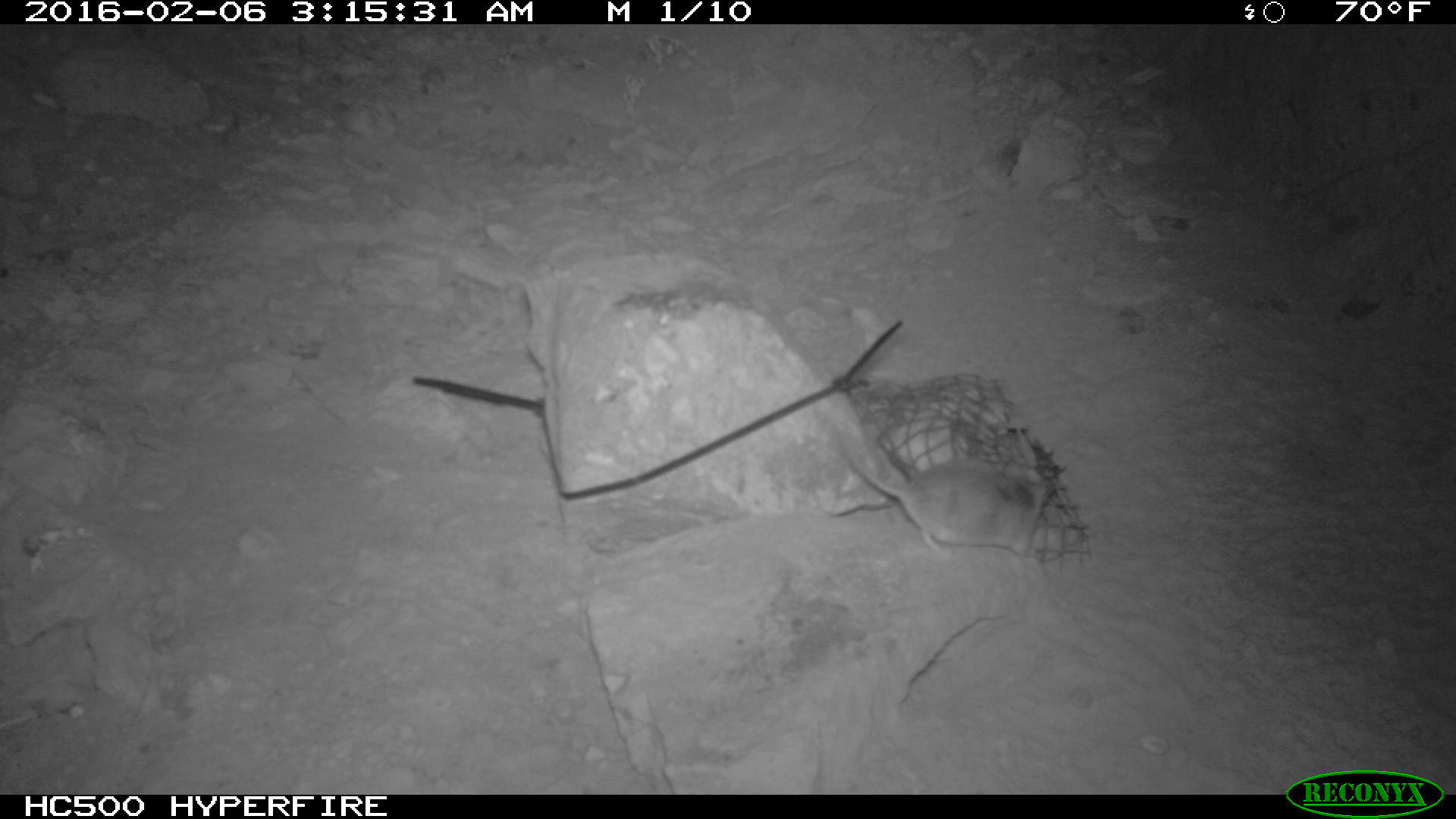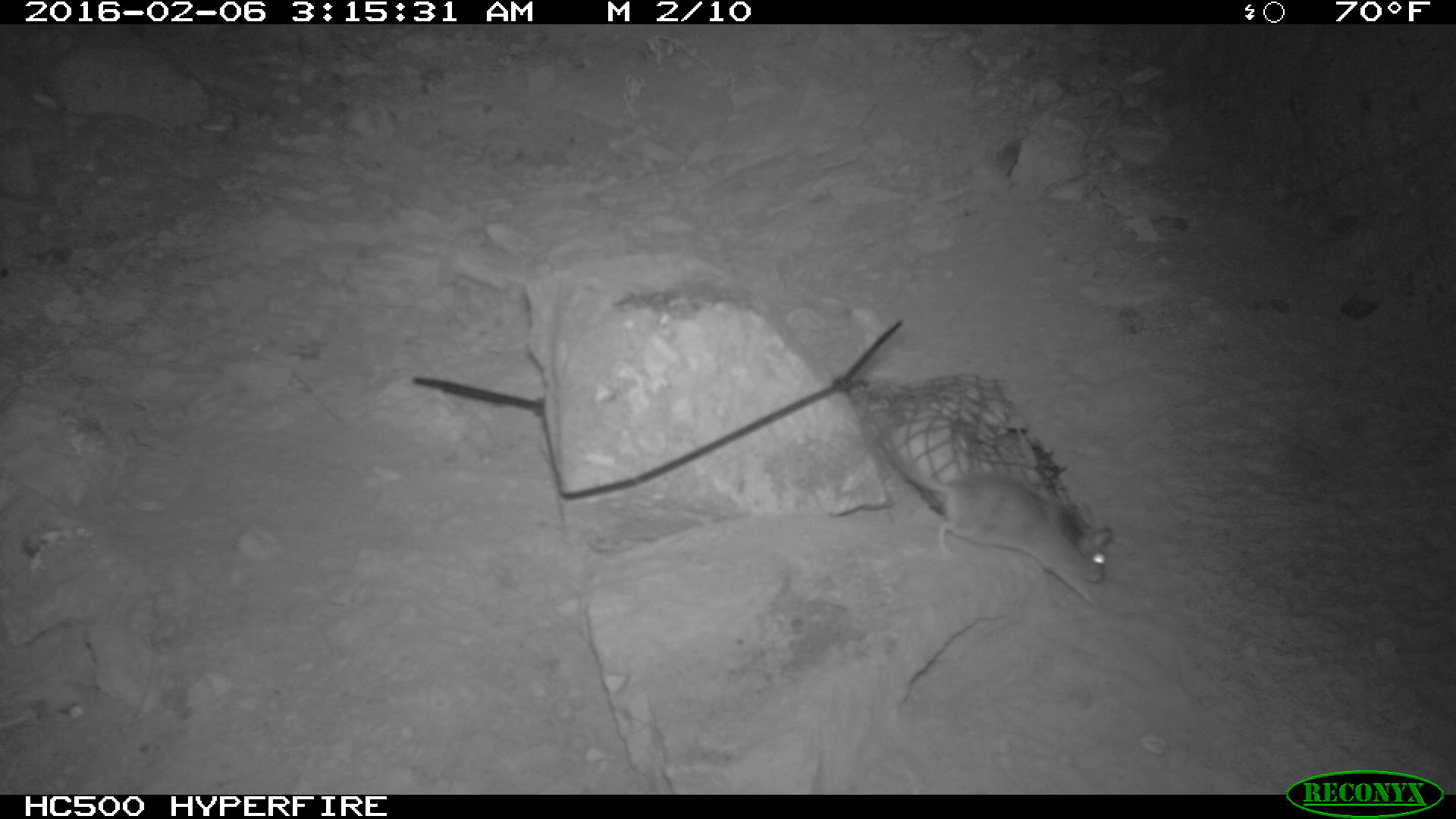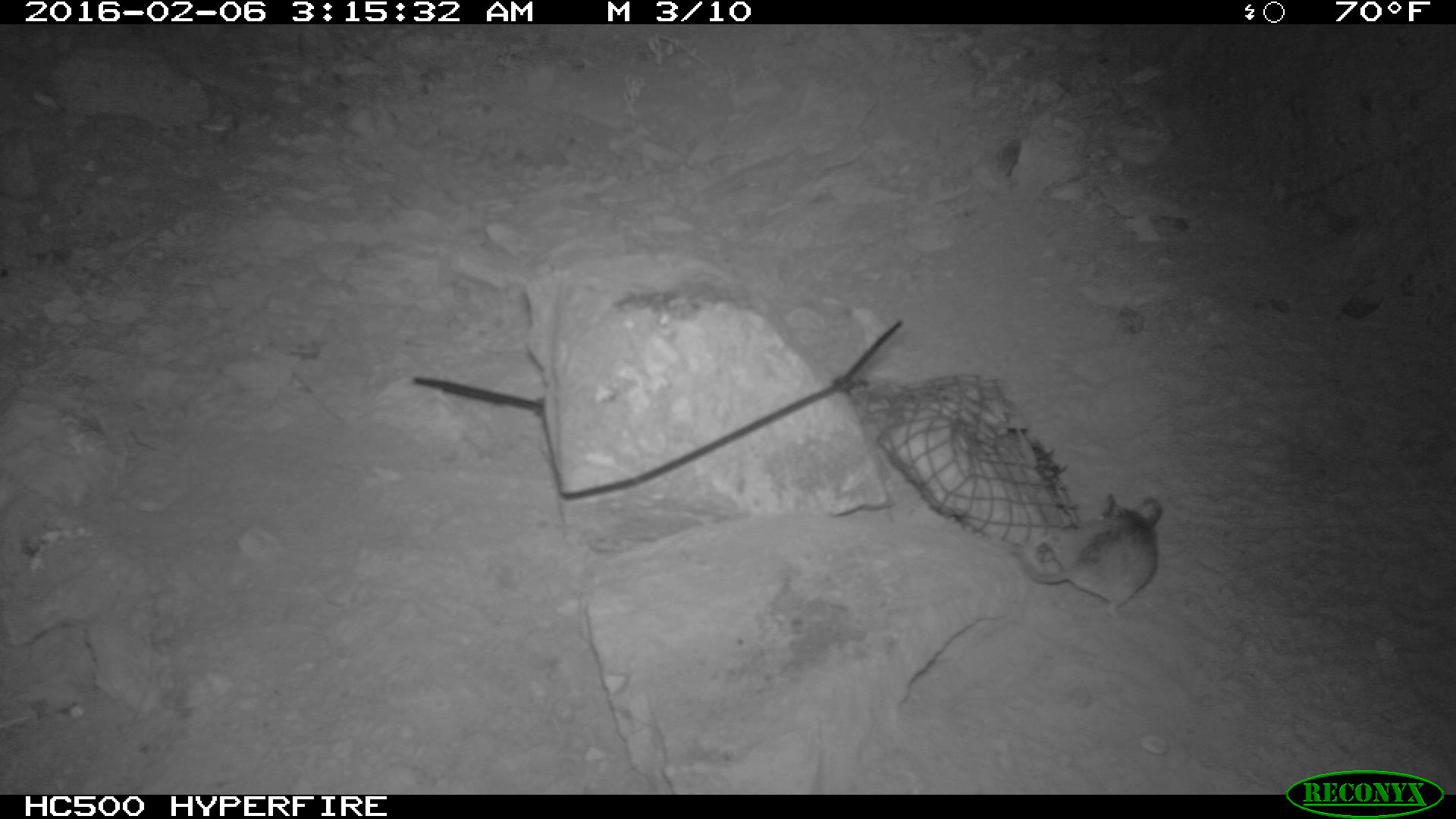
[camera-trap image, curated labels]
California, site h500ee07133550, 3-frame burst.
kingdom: Animalia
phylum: Chordata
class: Mammalia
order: Rodentia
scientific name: Rodentia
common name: rodent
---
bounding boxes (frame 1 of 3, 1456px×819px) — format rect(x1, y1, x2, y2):
rodent: rect(846, 455, 1055, 557)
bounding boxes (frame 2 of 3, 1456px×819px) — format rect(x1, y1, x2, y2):
rodent: rect(878, 435, 1113, 607)